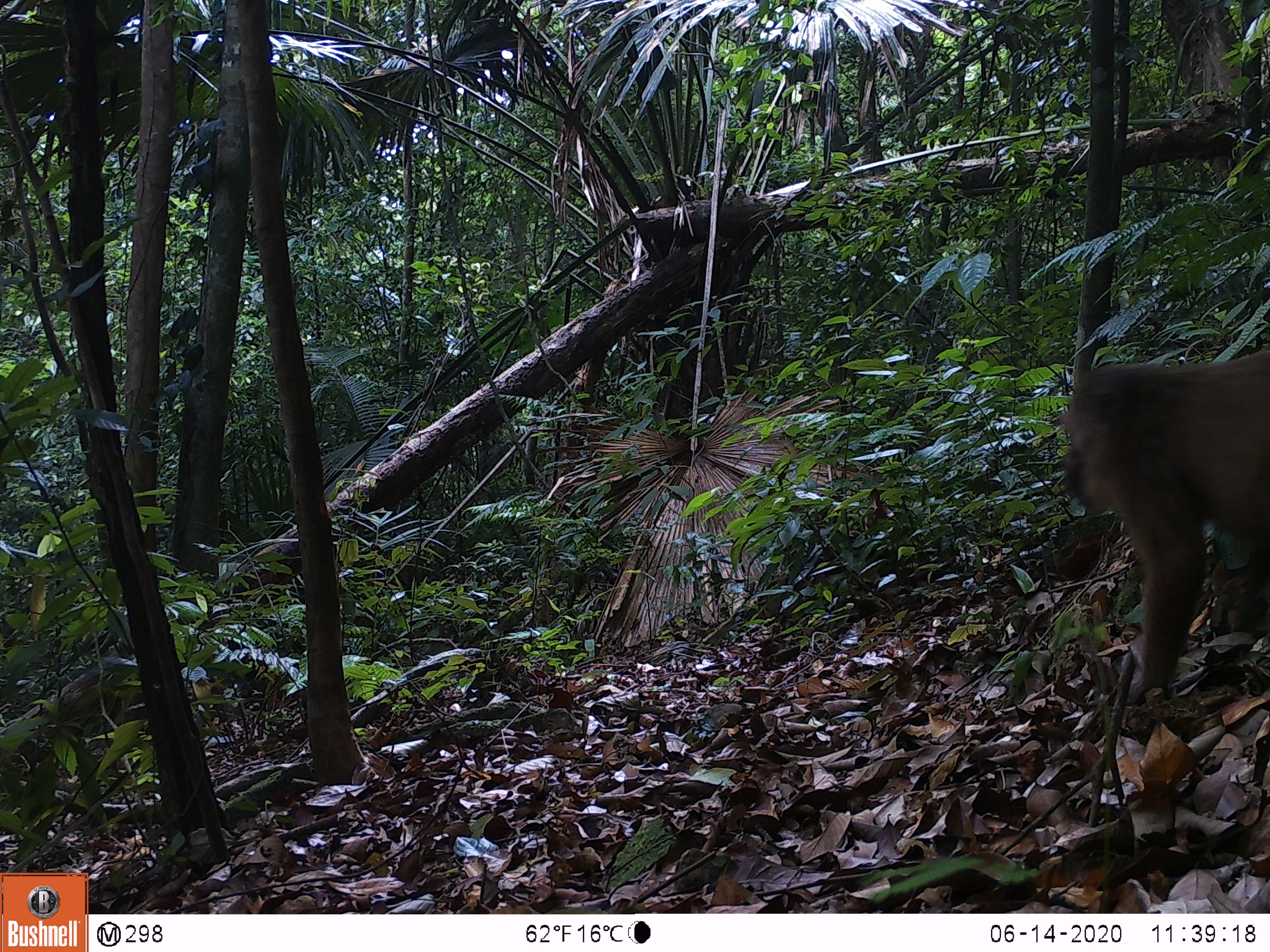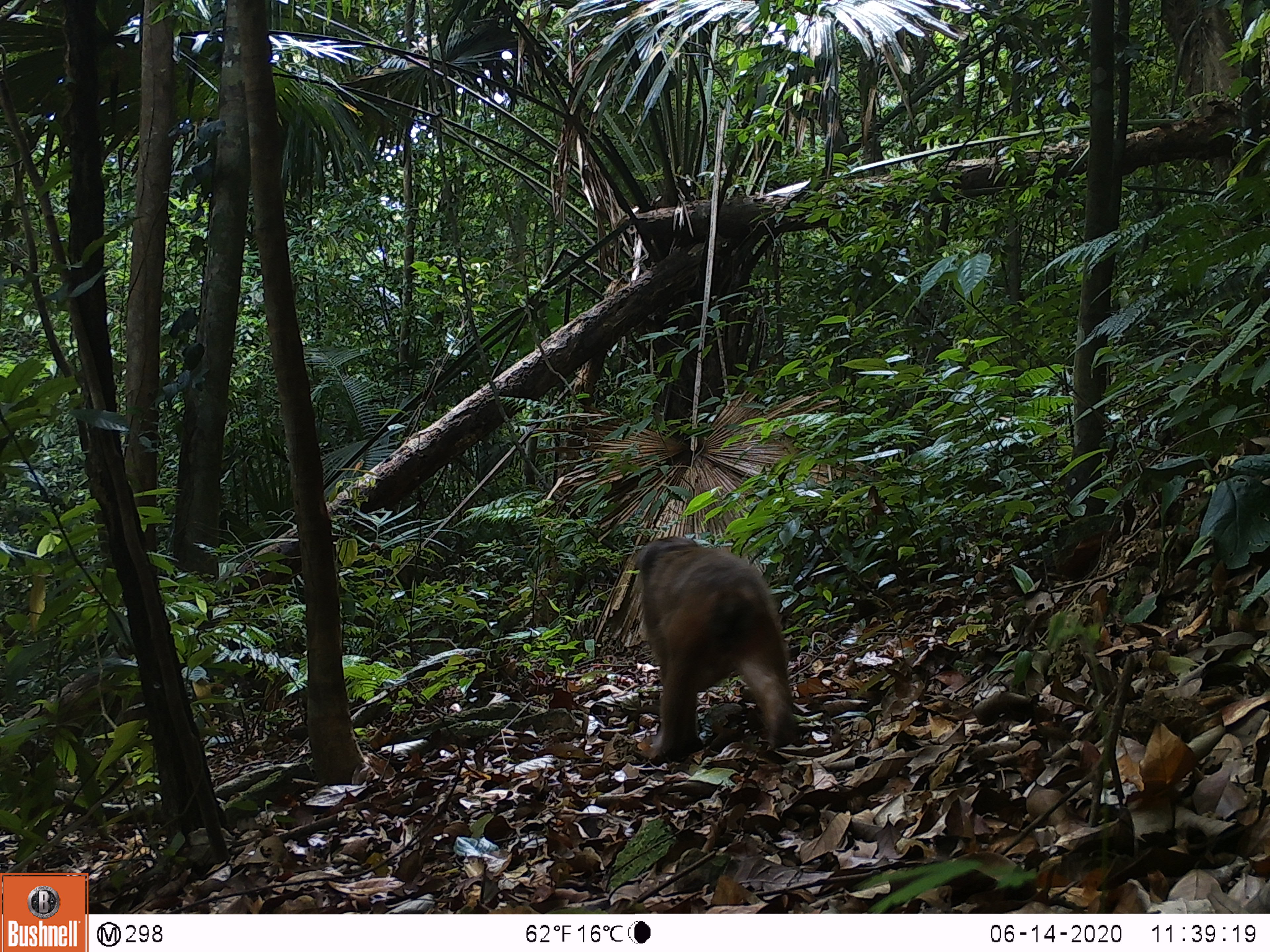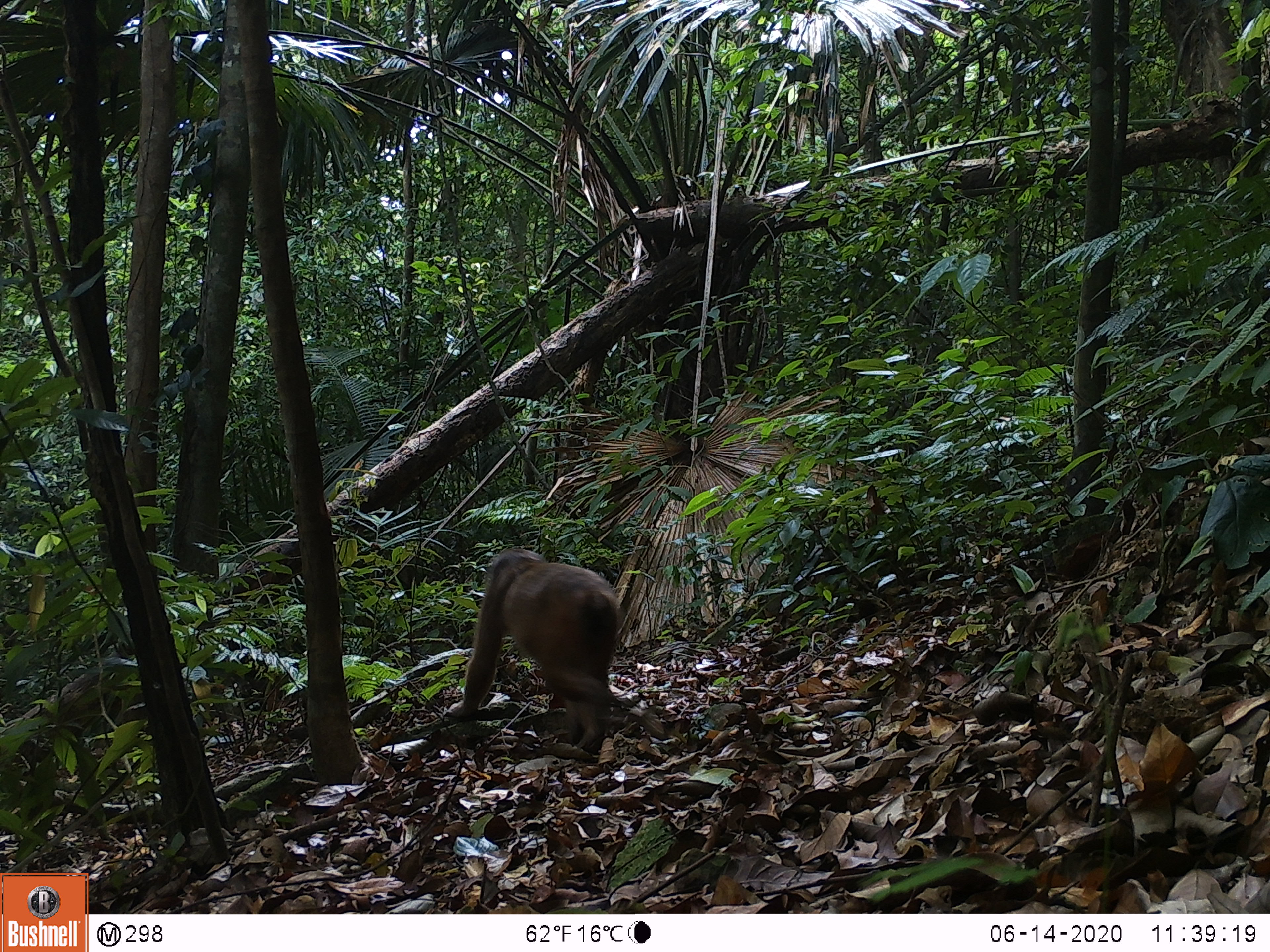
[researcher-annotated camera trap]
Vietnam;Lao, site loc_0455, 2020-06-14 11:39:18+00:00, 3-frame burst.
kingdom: Animalia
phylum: Chordata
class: Mammalia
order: Primates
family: Cercopithecidae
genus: Macaca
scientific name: Macaca arctoides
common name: stump-tailed macaque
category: stump tailed macaque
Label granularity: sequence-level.